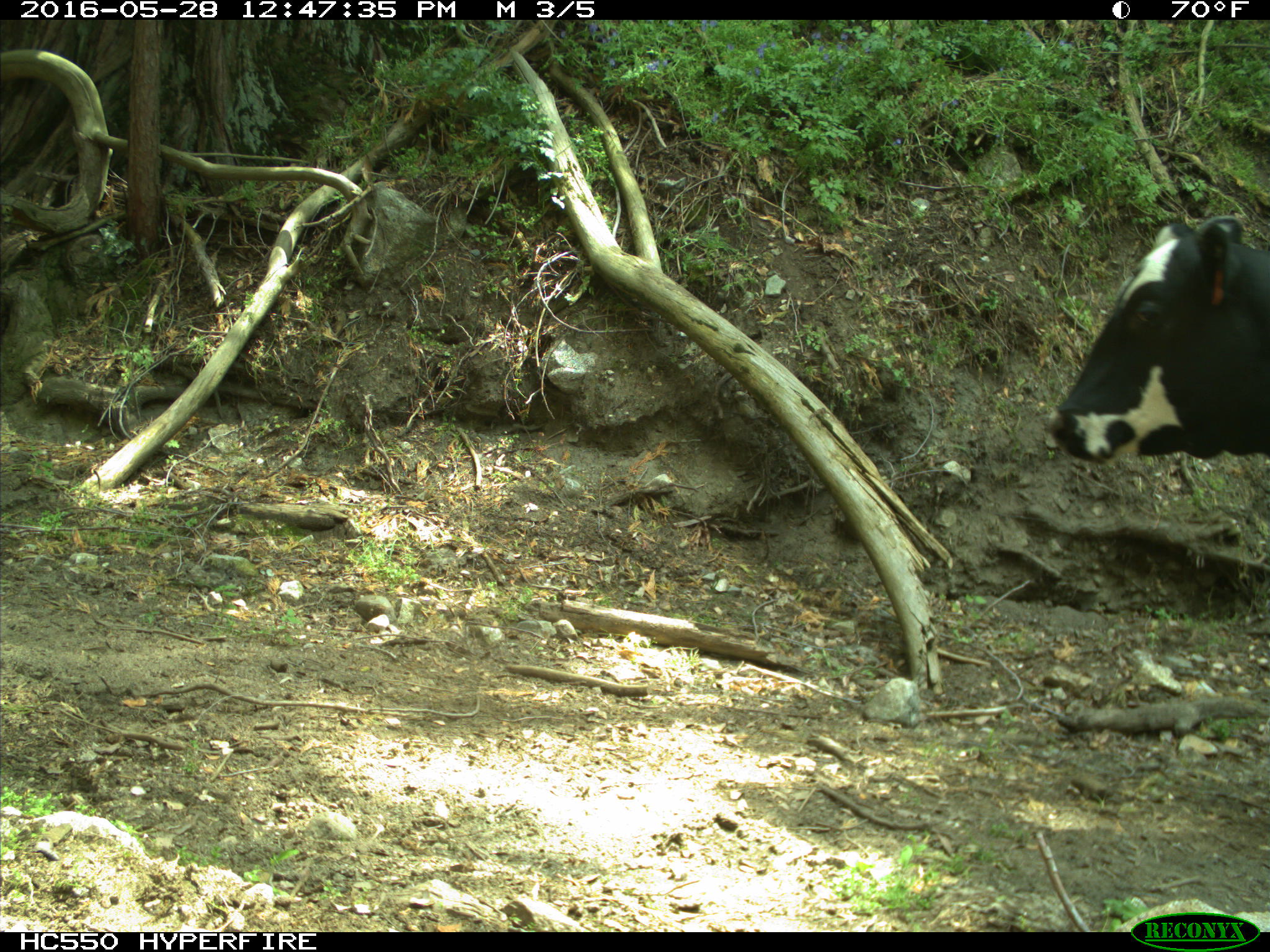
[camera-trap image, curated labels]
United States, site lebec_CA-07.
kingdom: Animalia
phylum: Chordata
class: Mammalia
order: Artiodactyla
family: Bovidae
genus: Bos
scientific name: Bos taurus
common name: domestic cow